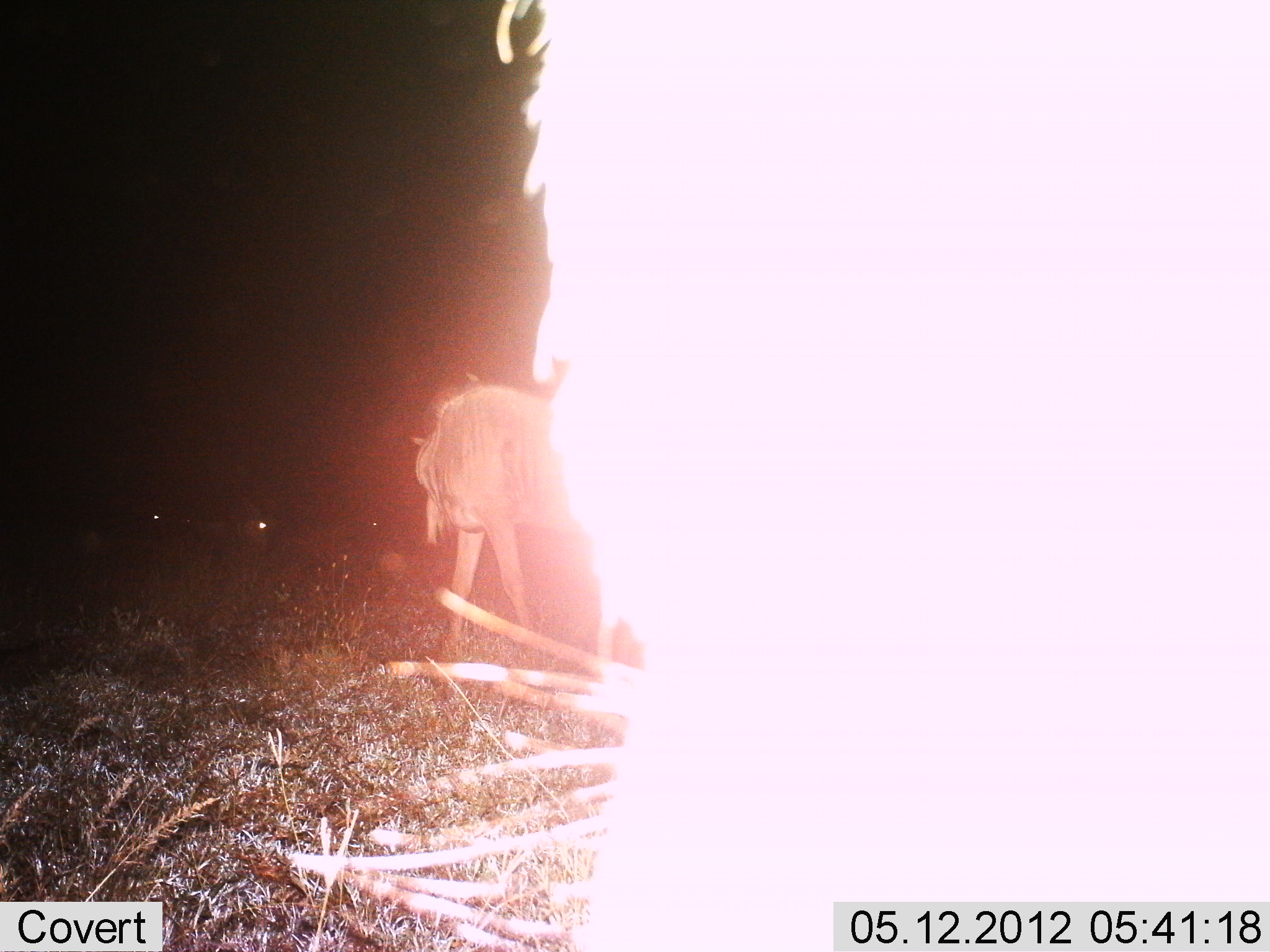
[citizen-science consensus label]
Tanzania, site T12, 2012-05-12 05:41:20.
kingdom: Animalia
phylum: Chordata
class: Mammalia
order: Artiodactyla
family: Bovidae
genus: Connochaetes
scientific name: Connochaetes taurinus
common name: blue wildebeest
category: wildebeest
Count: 4.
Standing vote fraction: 90%.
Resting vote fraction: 10%.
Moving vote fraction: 10%.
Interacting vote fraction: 10%.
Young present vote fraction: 0%.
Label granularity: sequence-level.